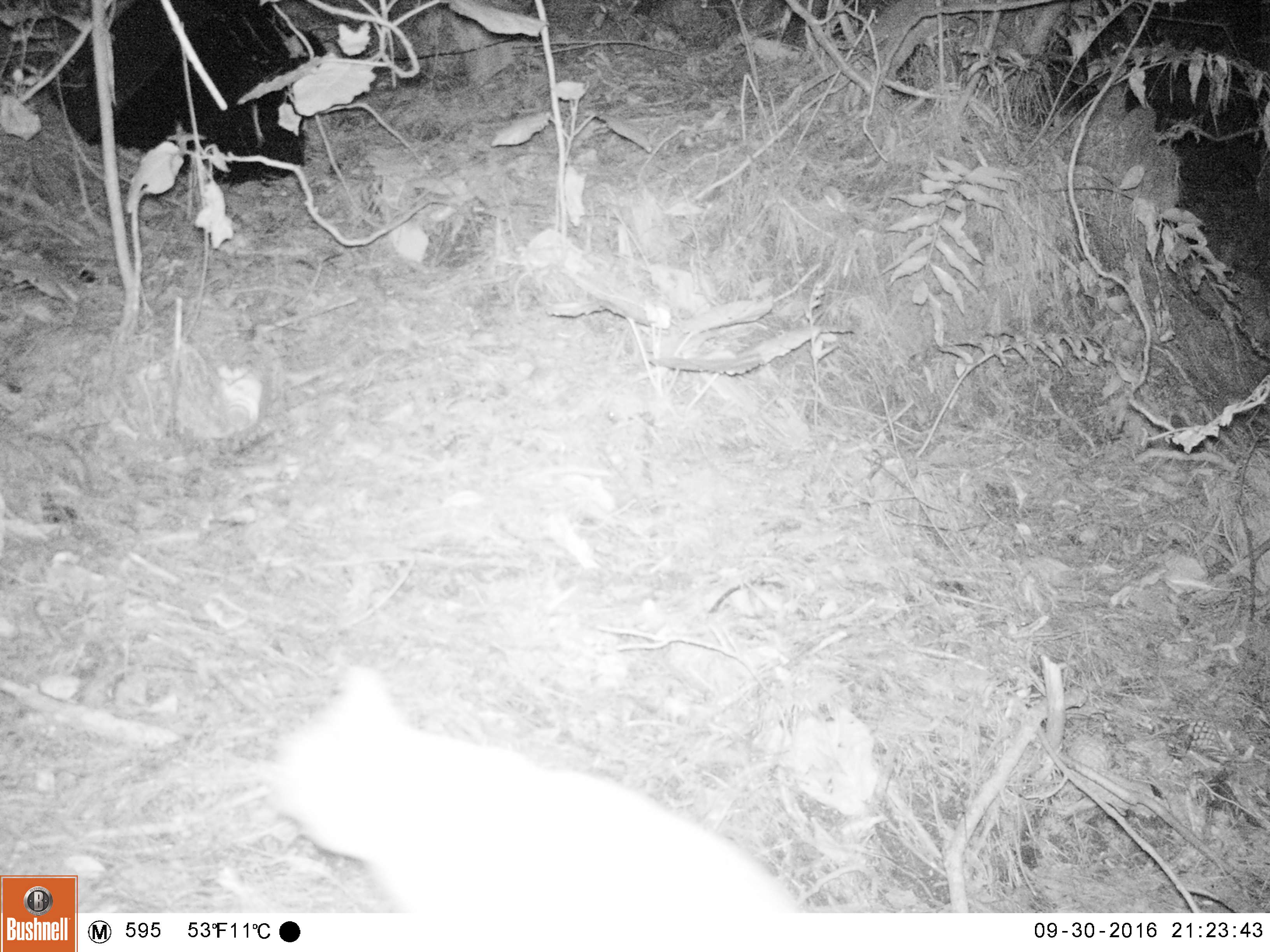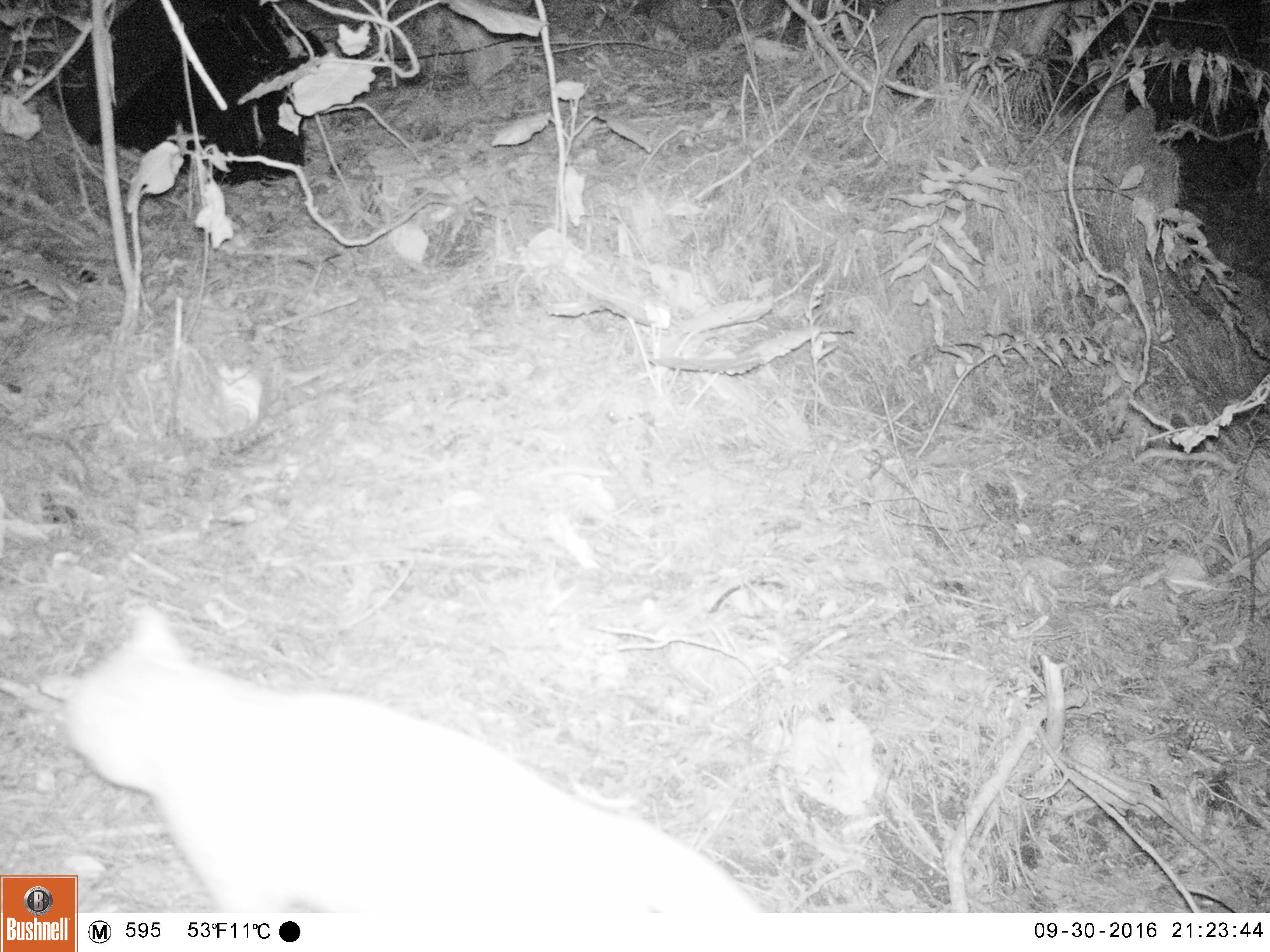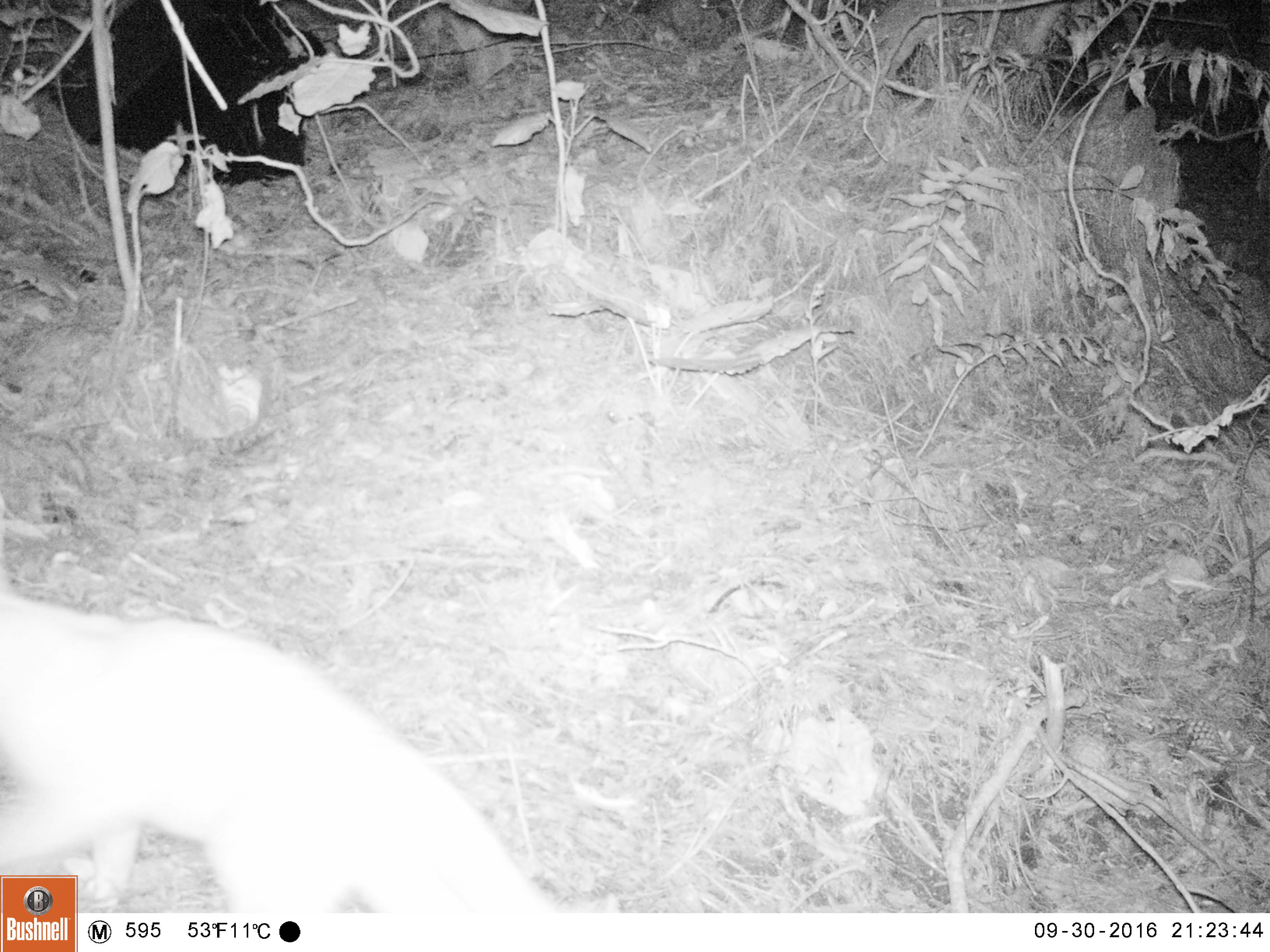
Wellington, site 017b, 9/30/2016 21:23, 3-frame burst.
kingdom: Animalia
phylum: Chordata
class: Mammalia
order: Carnivora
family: Felidae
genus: Felis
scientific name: Felis catus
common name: cat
Cat (Felis catus).